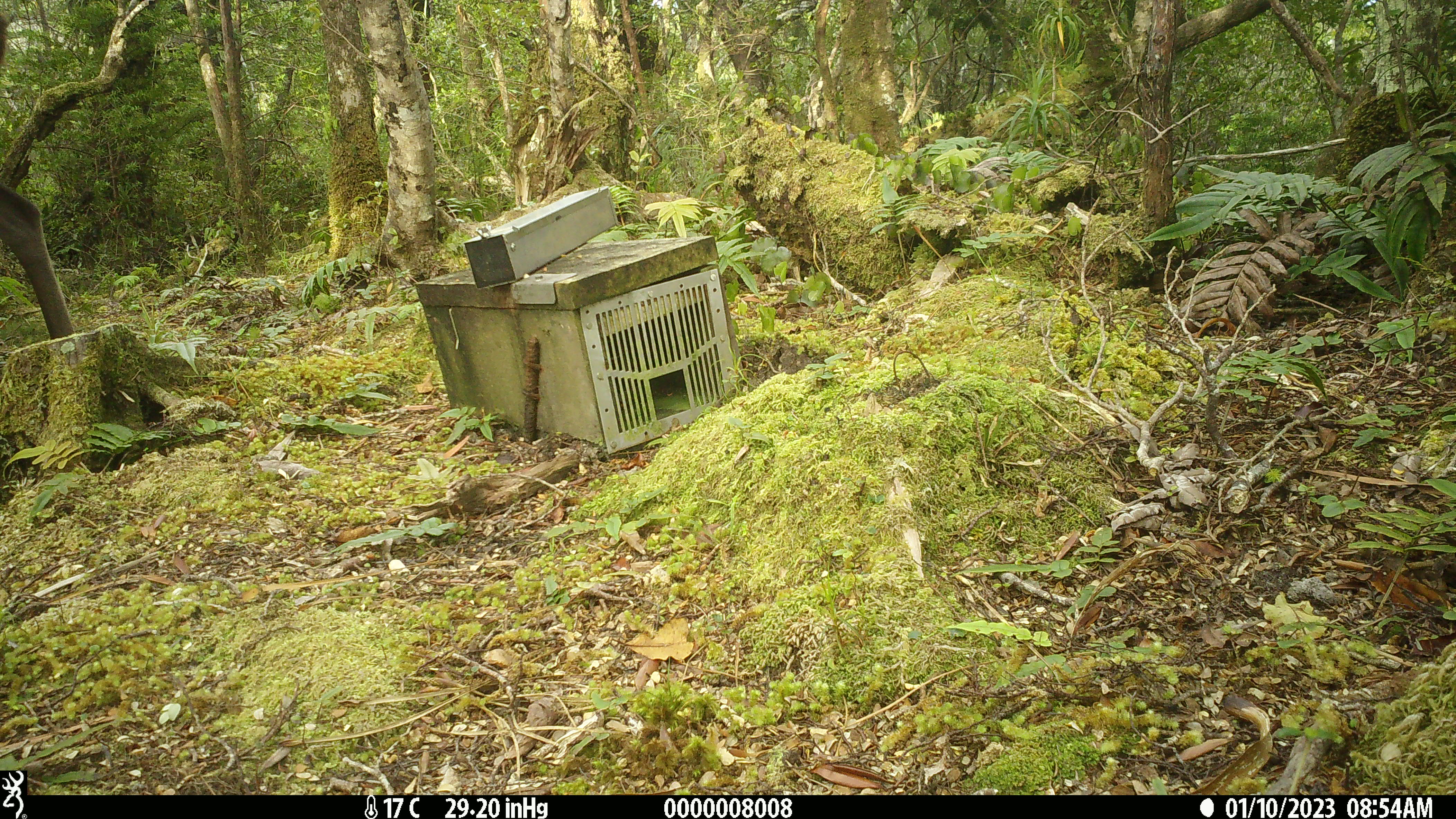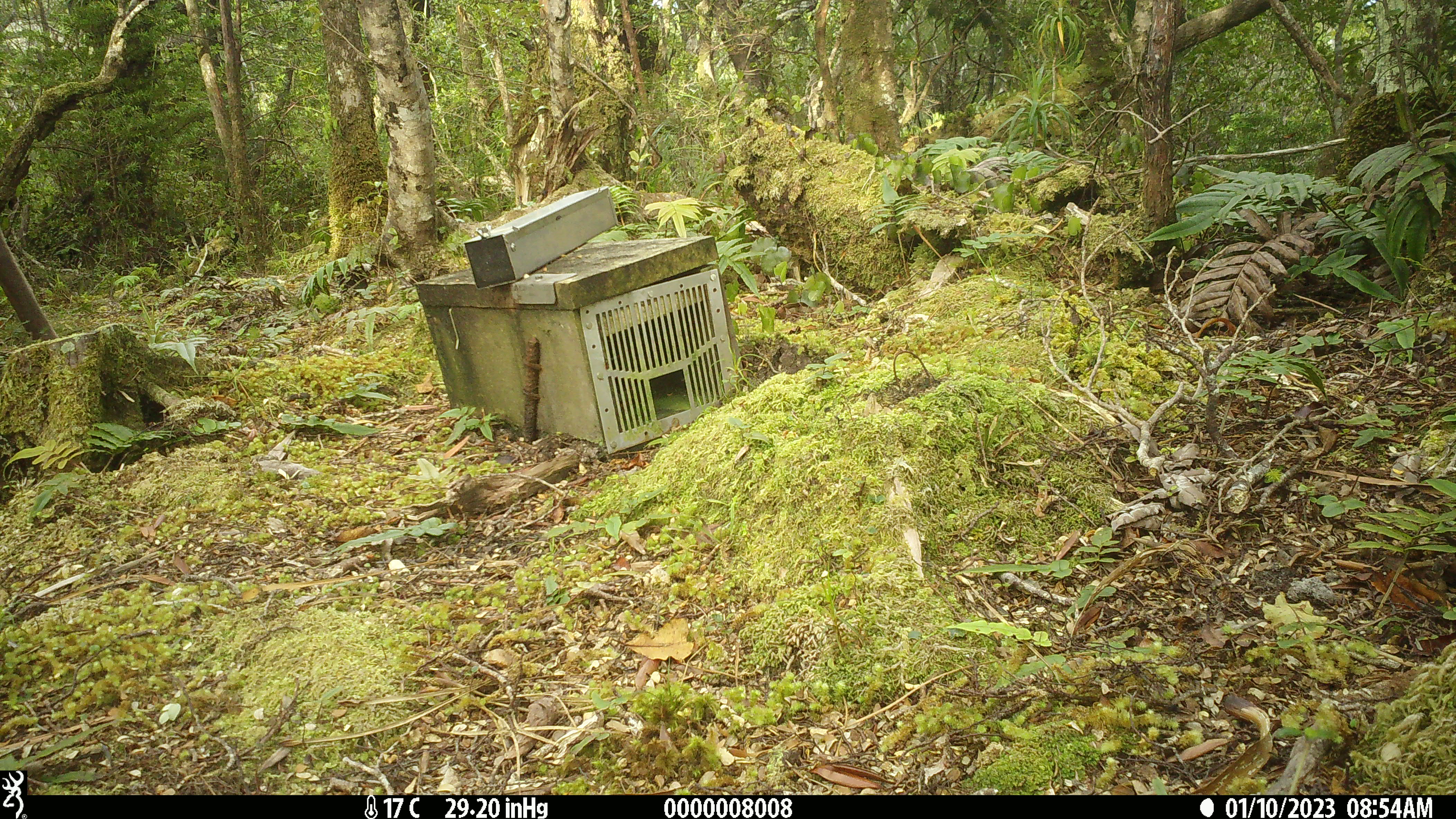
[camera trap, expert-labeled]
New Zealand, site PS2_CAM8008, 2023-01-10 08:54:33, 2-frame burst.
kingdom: Animalia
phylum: Chordata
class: Mammalia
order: Artiodactyla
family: Cervidae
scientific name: Cervidae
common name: deer